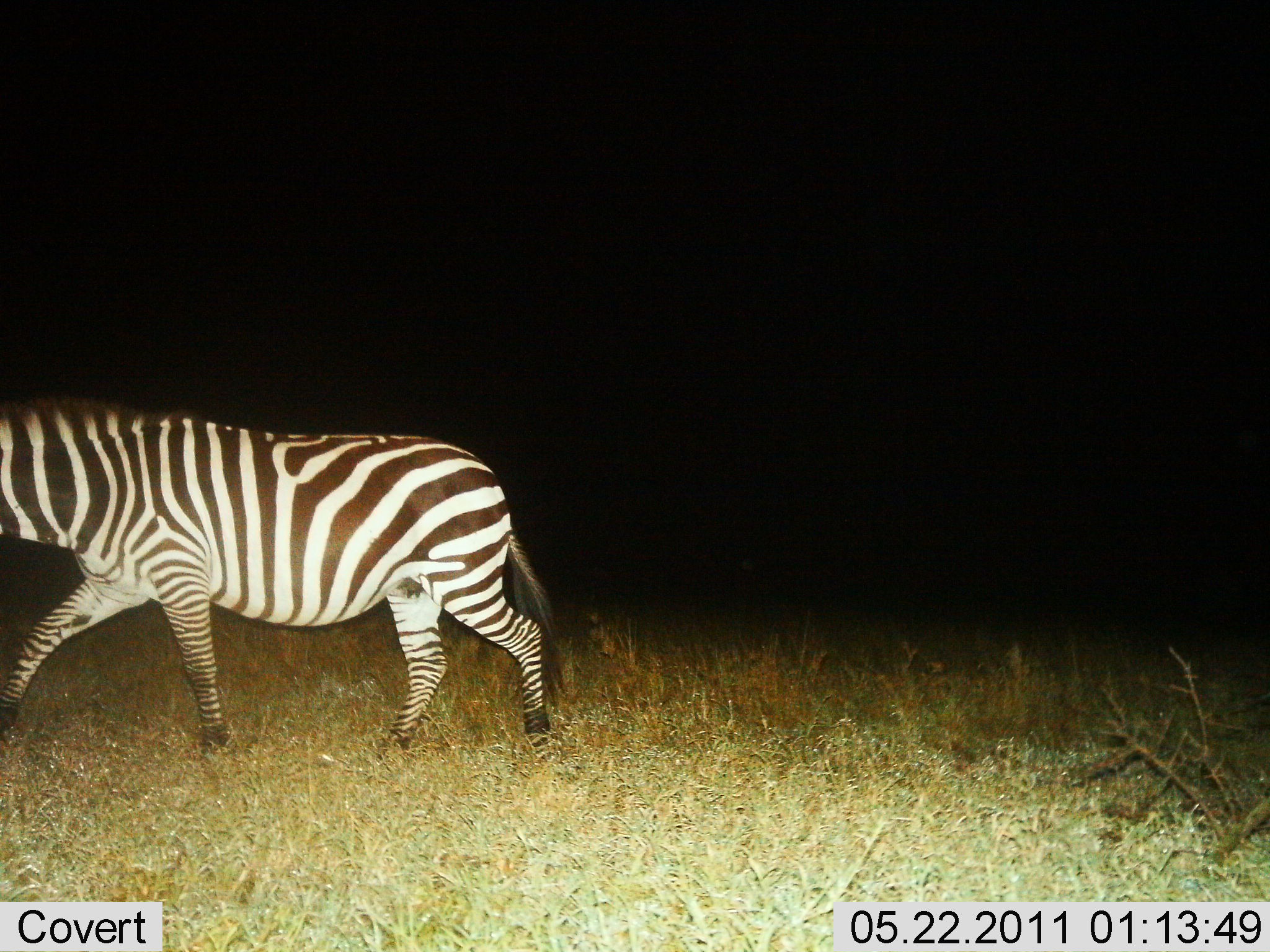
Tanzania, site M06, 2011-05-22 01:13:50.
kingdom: Animalia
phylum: Chordata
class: Mammalia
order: Perissodactyla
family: Equidae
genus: Equus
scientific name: Equus quagga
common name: plains zebra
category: zebra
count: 1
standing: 8%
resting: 0%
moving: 100%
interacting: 0%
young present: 0%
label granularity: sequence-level